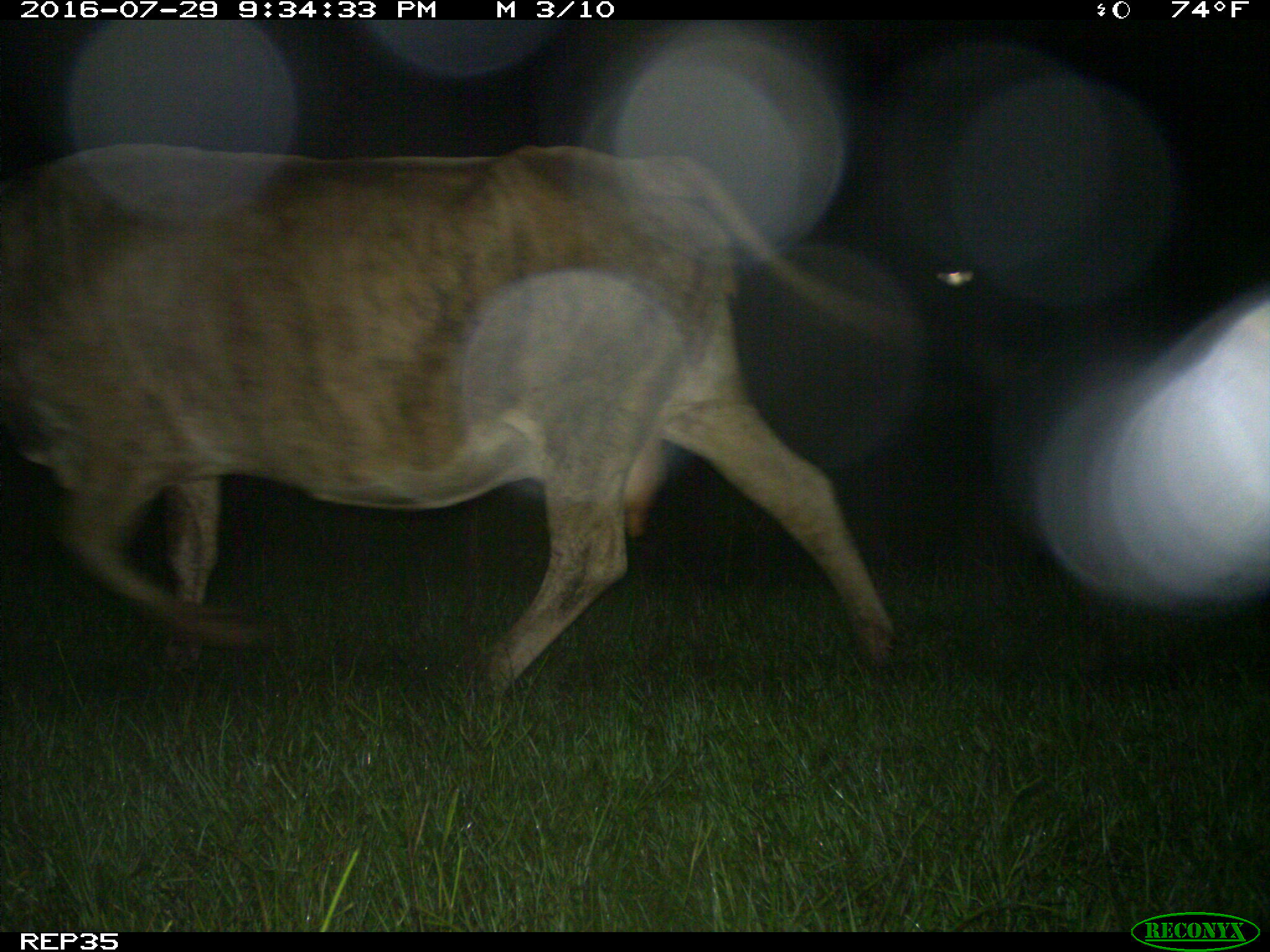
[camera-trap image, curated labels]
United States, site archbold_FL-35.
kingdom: Animalia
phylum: Chordata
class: Mammalia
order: Artiodactyla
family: Bovidae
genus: Bos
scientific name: Bos taurus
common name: domestic cow